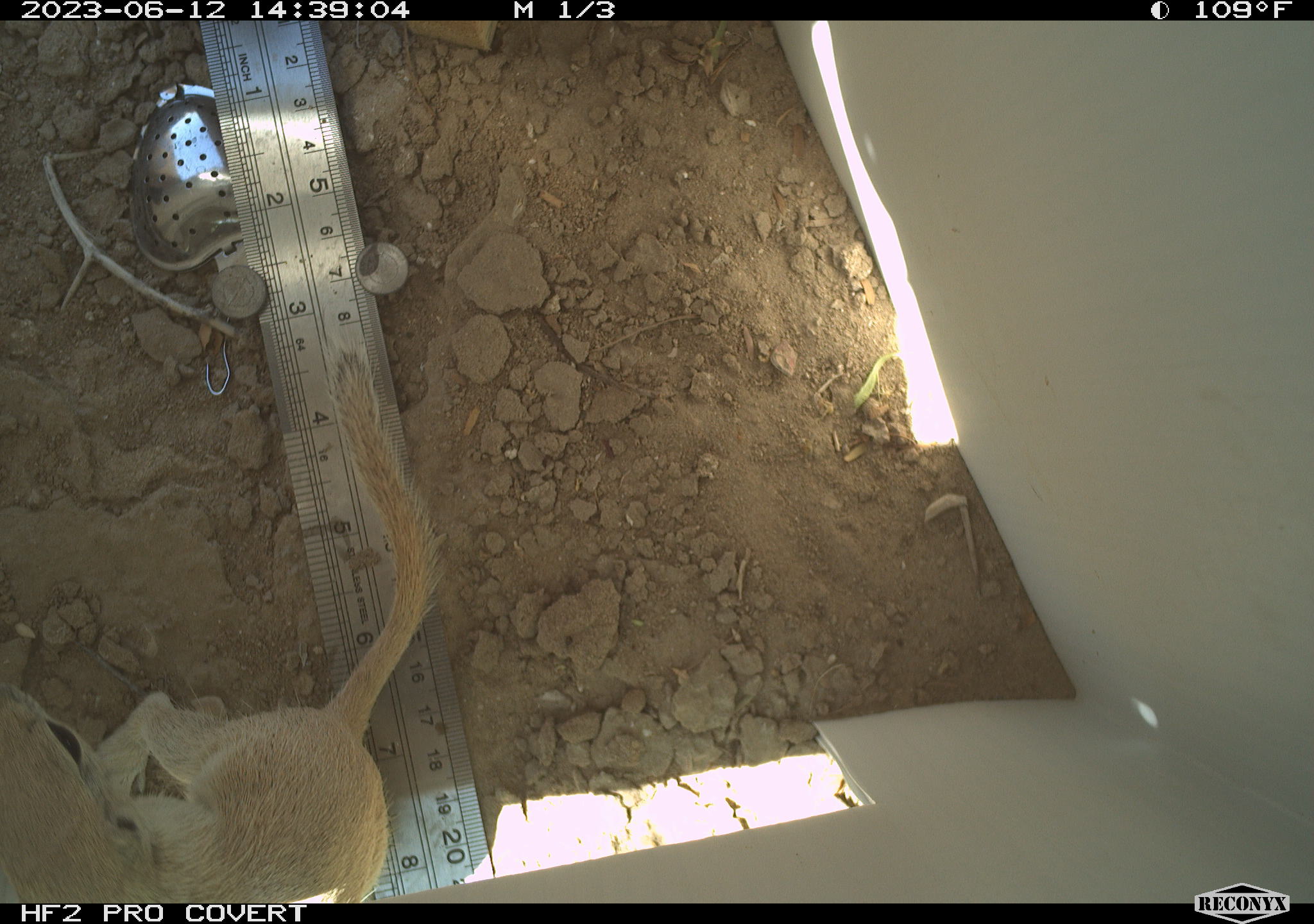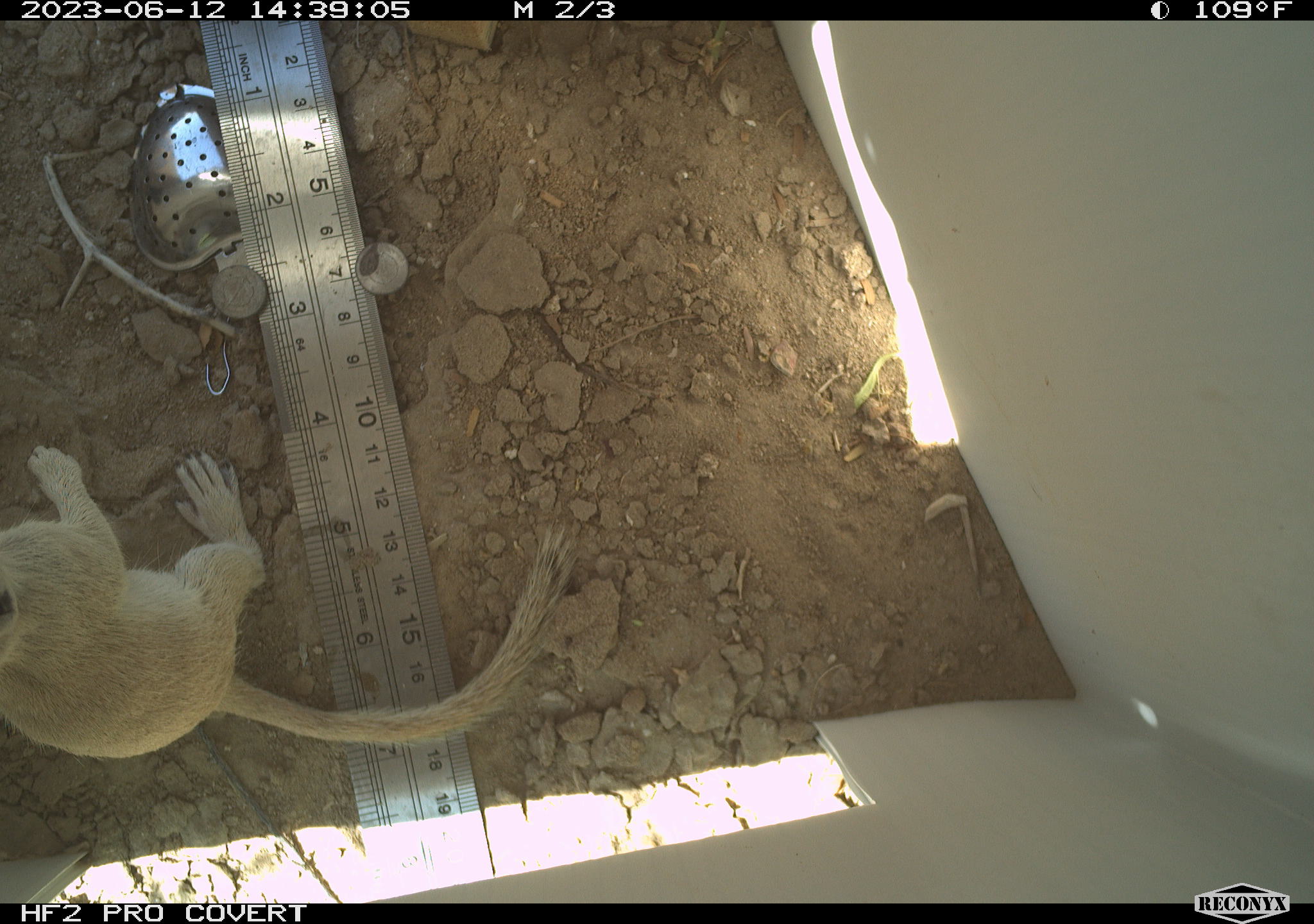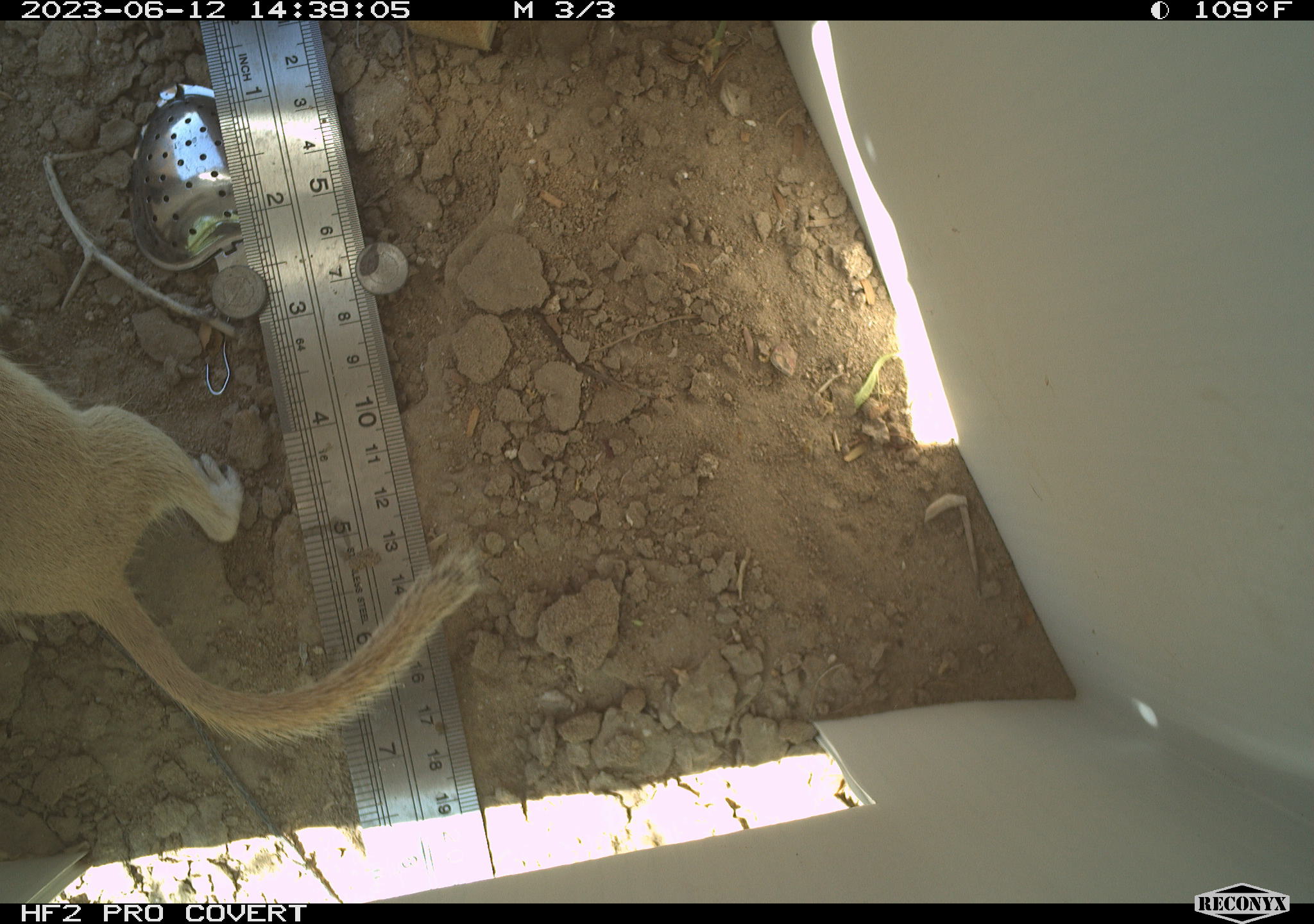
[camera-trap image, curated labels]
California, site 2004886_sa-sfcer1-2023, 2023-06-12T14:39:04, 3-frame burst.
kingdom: Animalia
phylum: Chordata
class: Mammalia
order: Rodentia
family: Sciuridae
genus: Xerospermophilus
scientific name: Xerospermophilus tereticaudus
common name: round-tailed ground squirrel